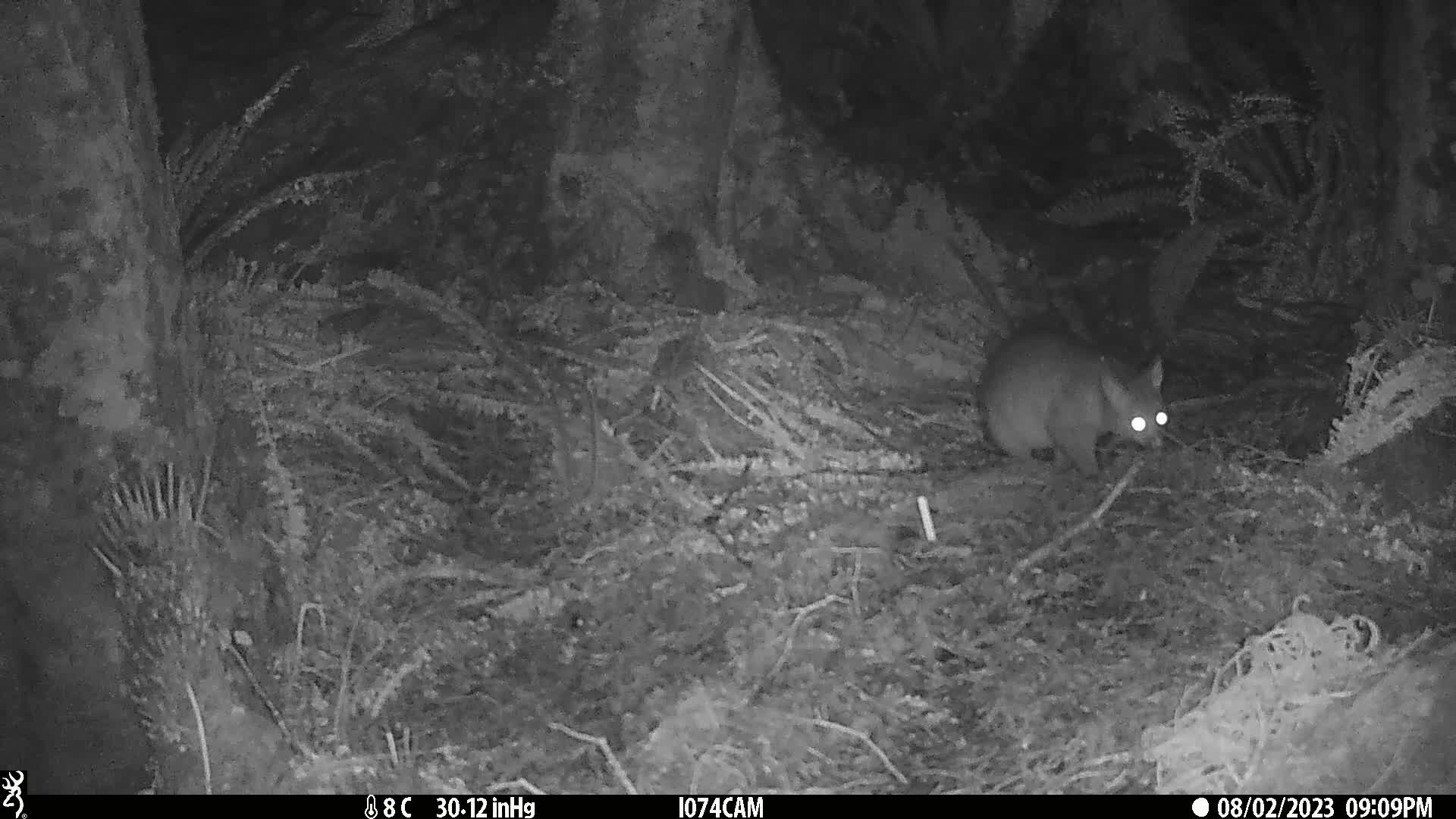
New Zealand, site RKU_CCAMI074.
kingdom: Animalia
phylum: Chordata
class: Mammalia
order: Diprotodontia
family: Phalangeridae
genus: Trichosurus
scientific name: Trichosurus vulpecula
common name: common brushtail possum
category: possum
Possum (common brushtail possum) (Trichosurus vulpecula).